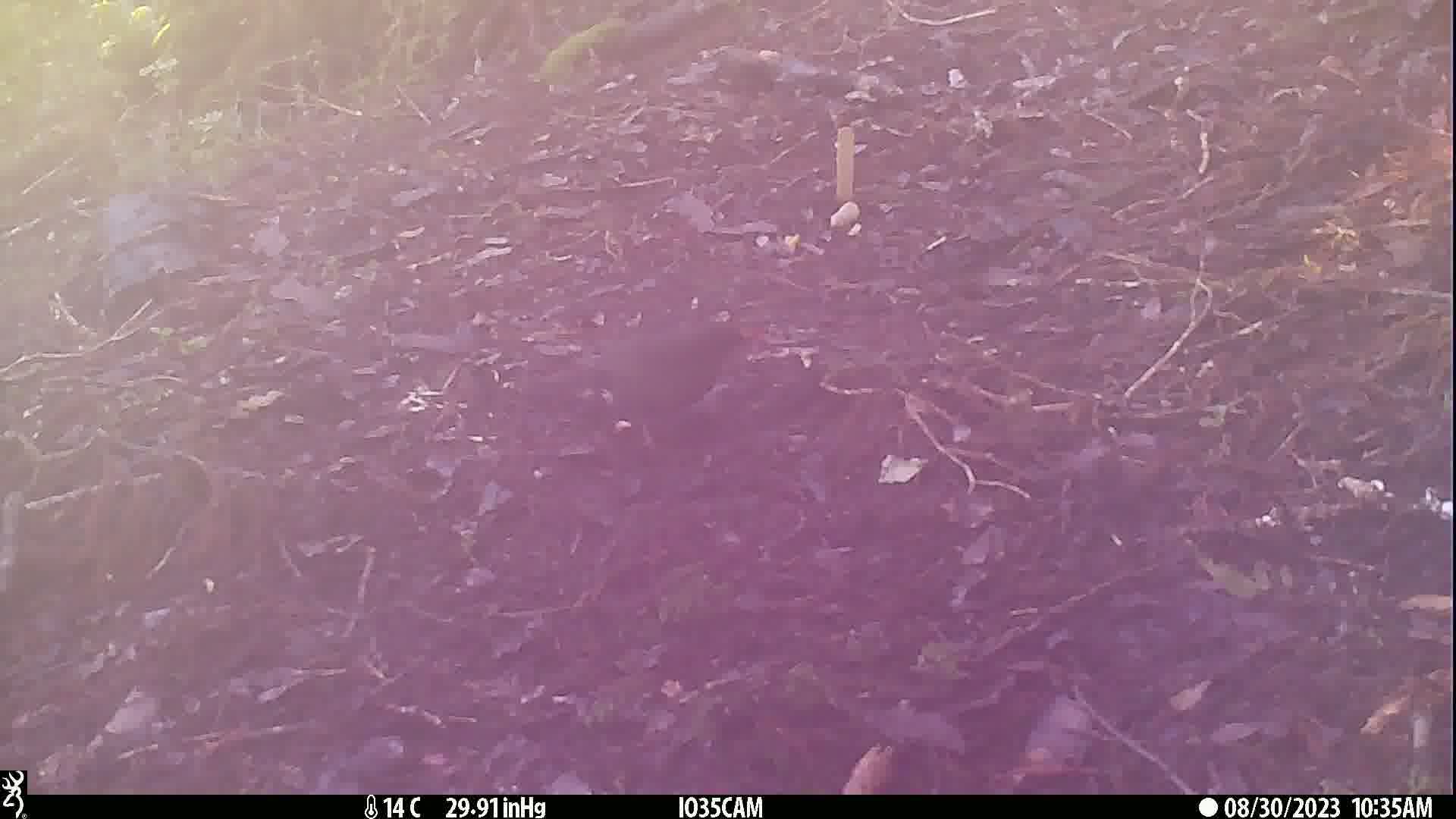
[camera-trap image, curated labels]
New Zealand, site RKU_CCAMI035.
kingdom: Animalia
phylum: Chordata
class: Aves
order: Passeriformes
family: Turdidae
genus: Turdus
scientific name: Turdus merula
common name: eurasian blackbird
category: blackbird